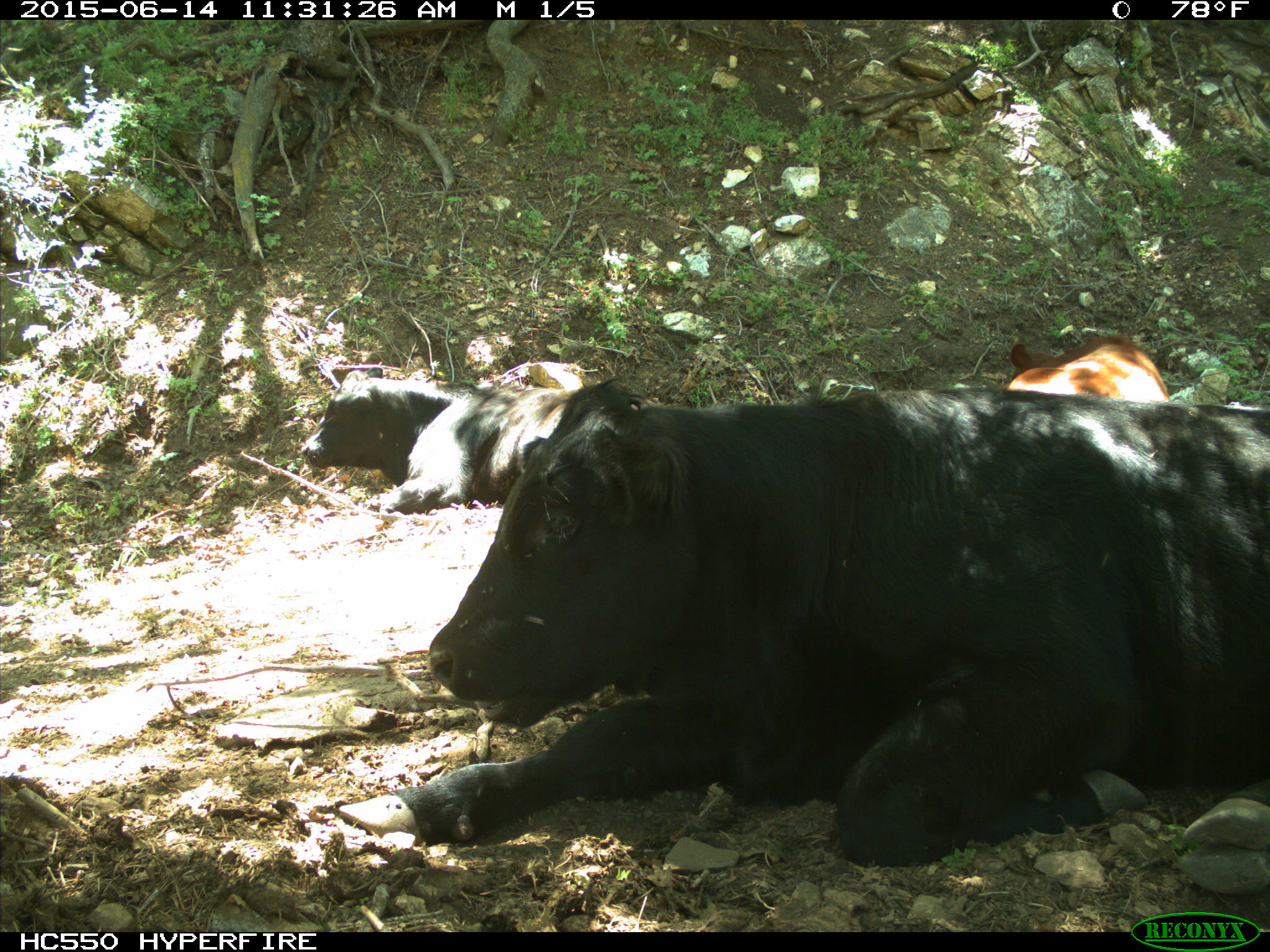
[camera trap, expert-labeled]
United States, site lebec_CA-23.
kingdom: Animalia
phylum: Chordata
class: Mammalia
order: Artiodactyla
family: Bovidae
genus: Bos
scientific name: Bos taurus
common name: domestic cow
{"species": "Bos taurus (domestic cow)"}